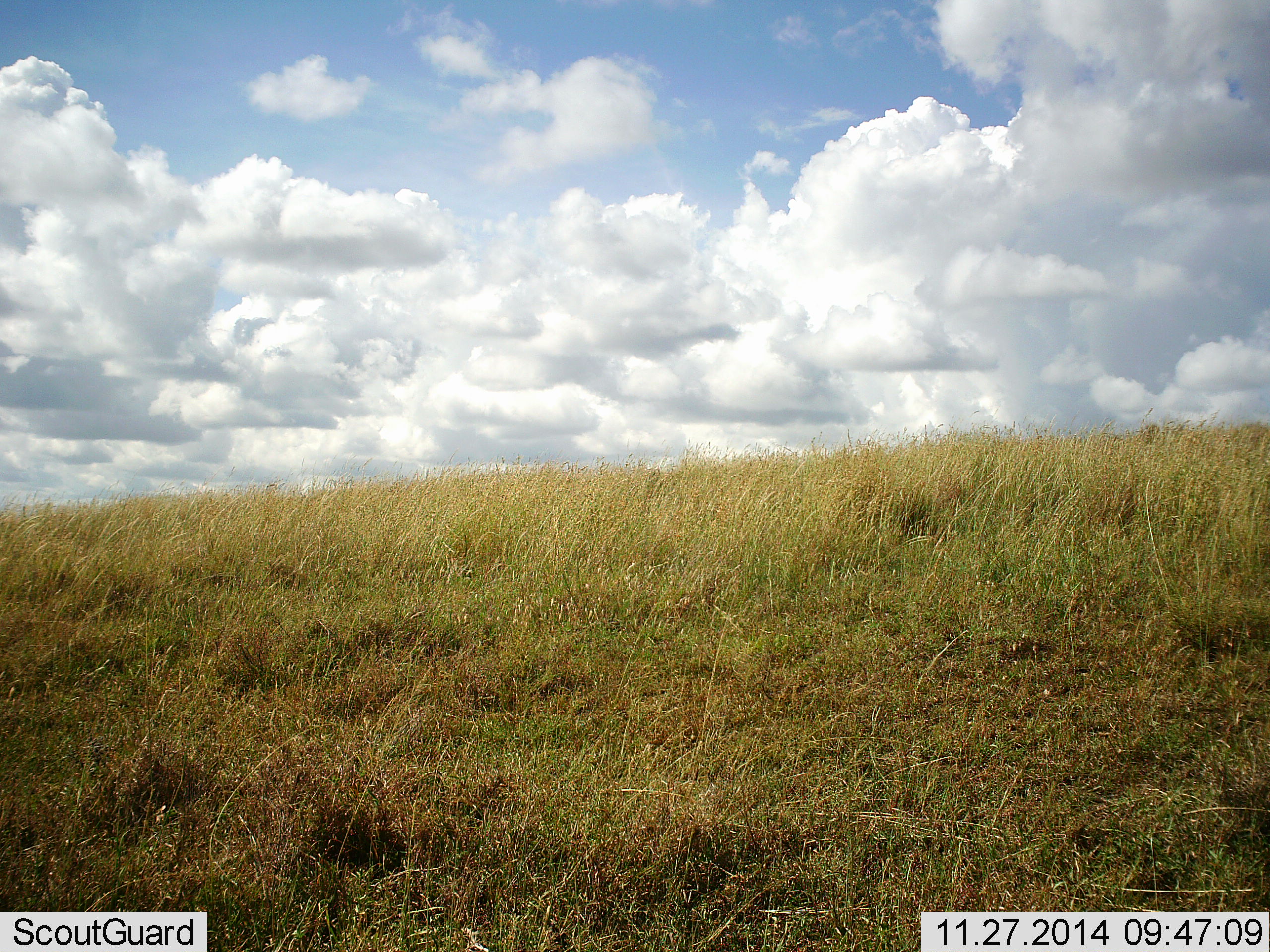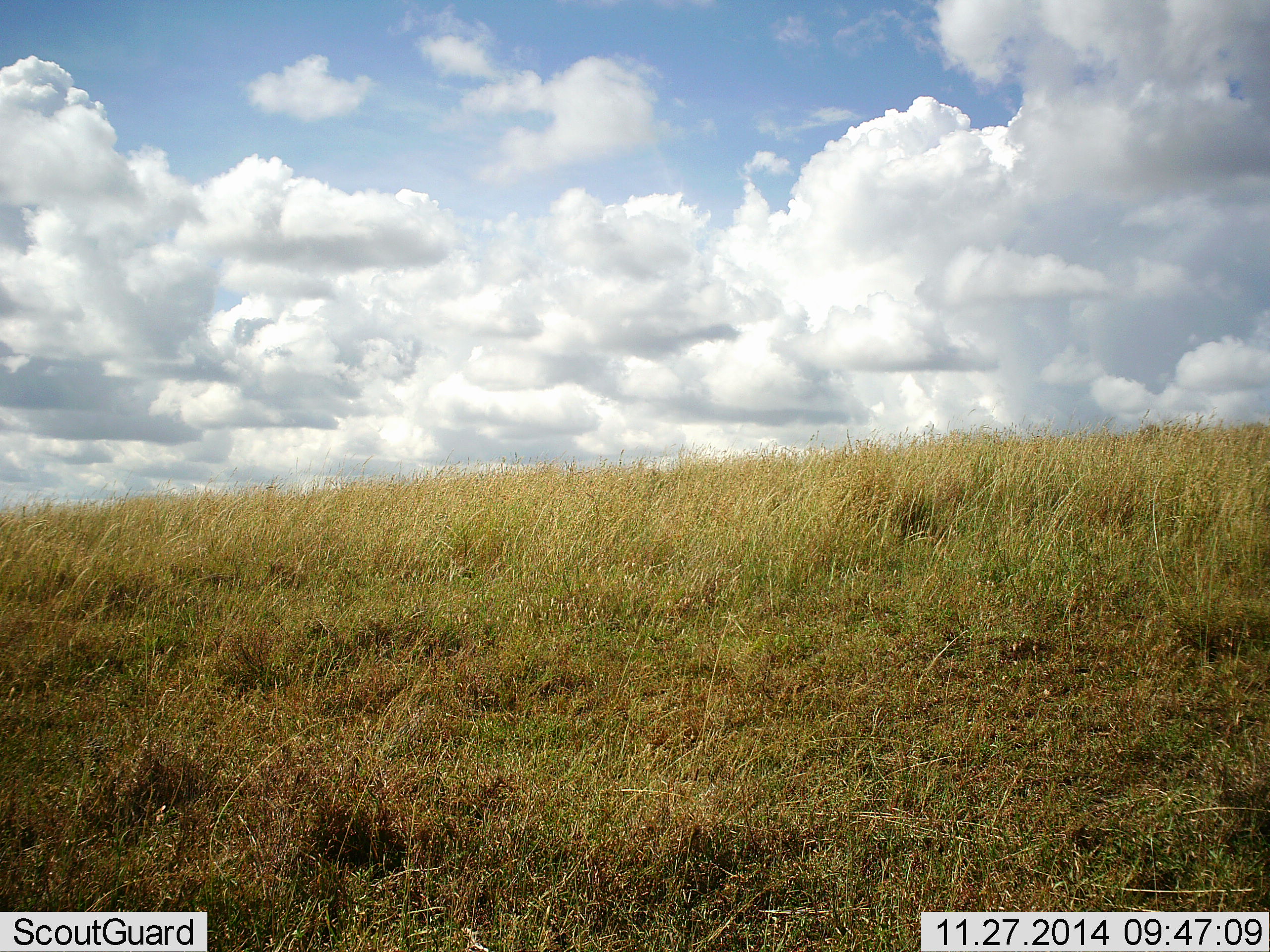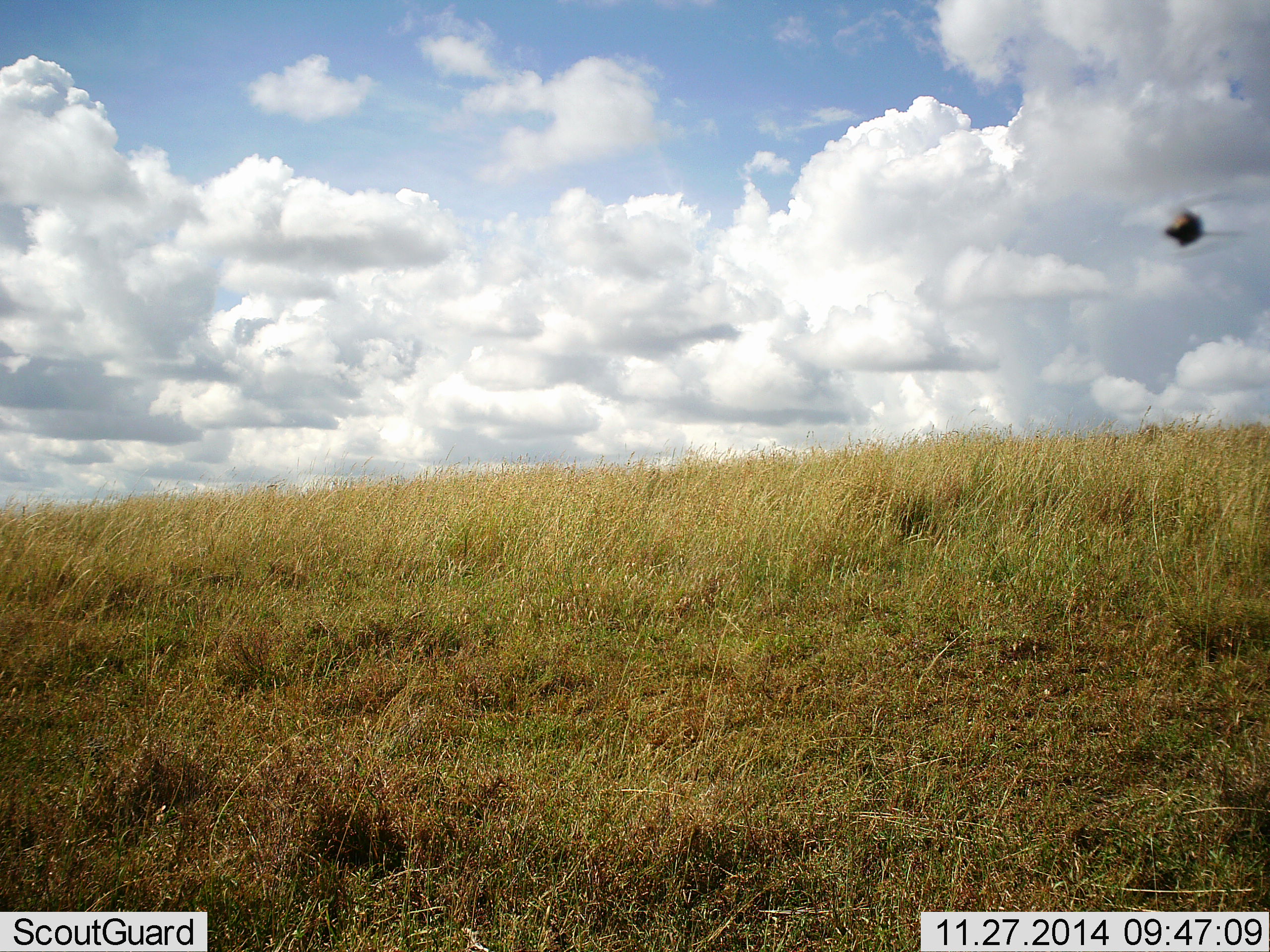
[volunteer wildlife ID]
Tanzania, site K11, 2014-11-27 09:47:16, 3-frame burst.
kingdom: Animalia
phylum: Chordata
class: Aves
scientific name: Aves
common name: bird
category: otherbird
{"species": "otherbird (bird) (Aves)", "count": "1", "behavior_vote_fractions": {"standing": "0%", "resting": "0%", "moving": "100%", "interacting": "0%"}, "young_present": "0%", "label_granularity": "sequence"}